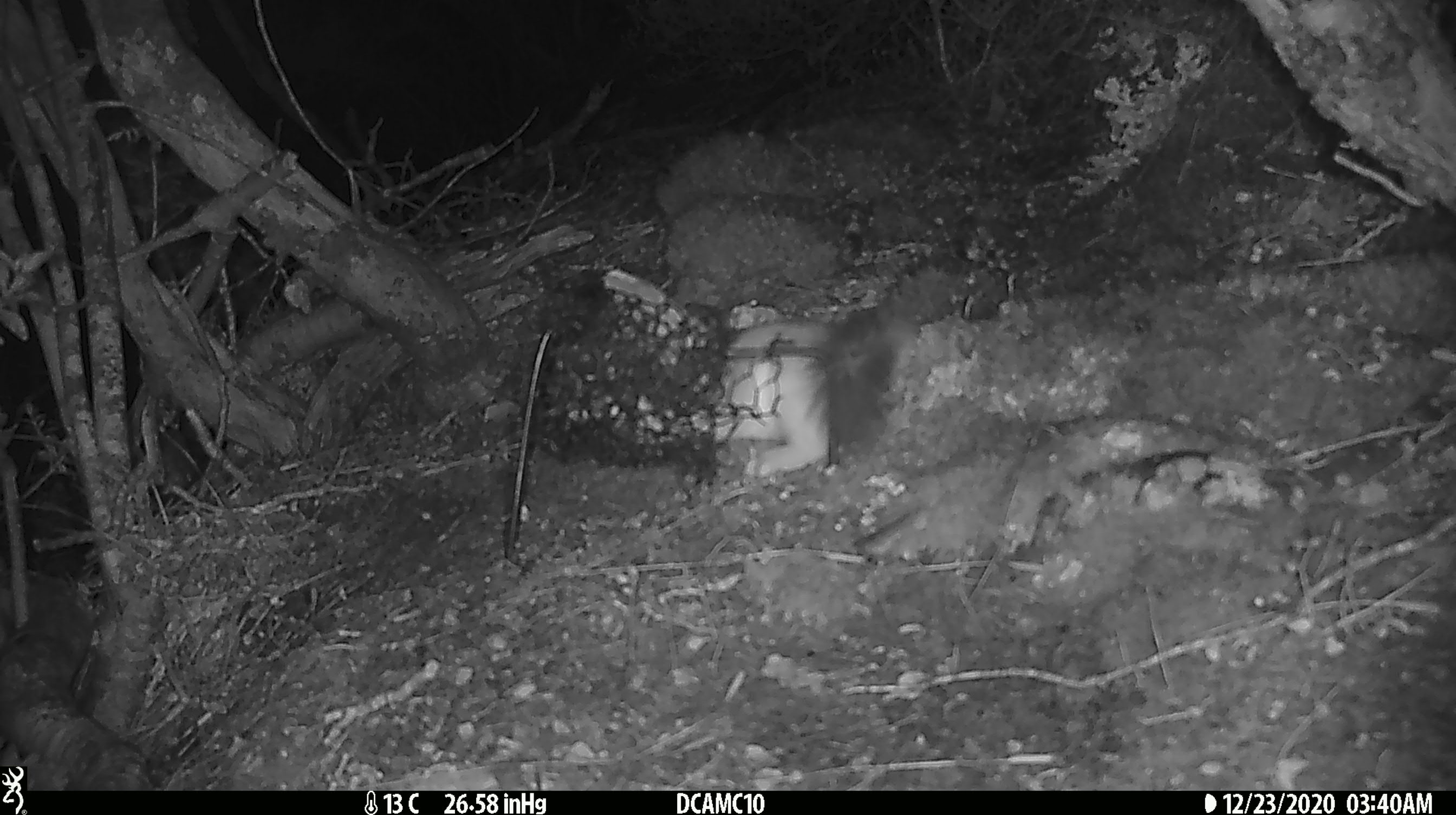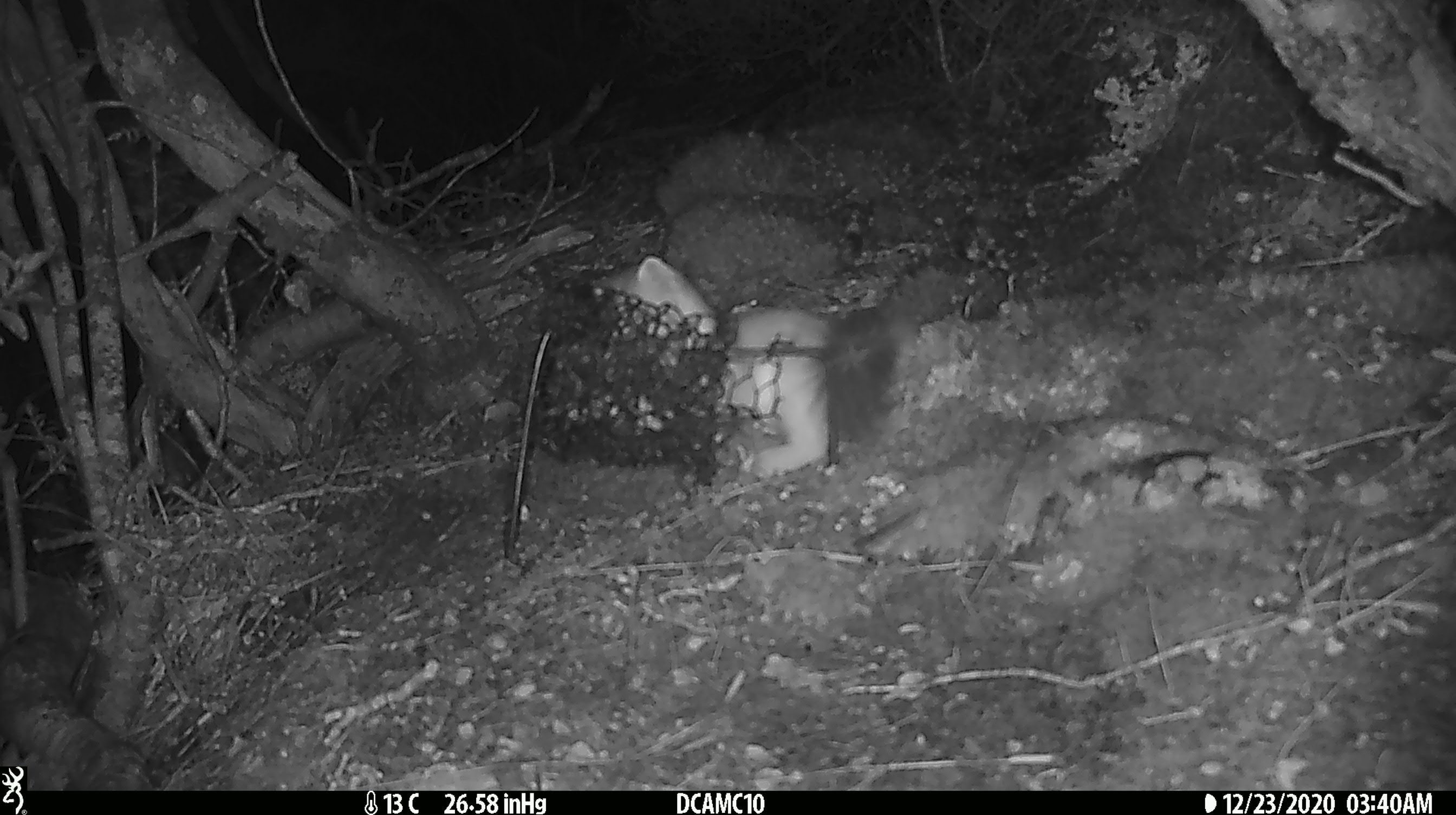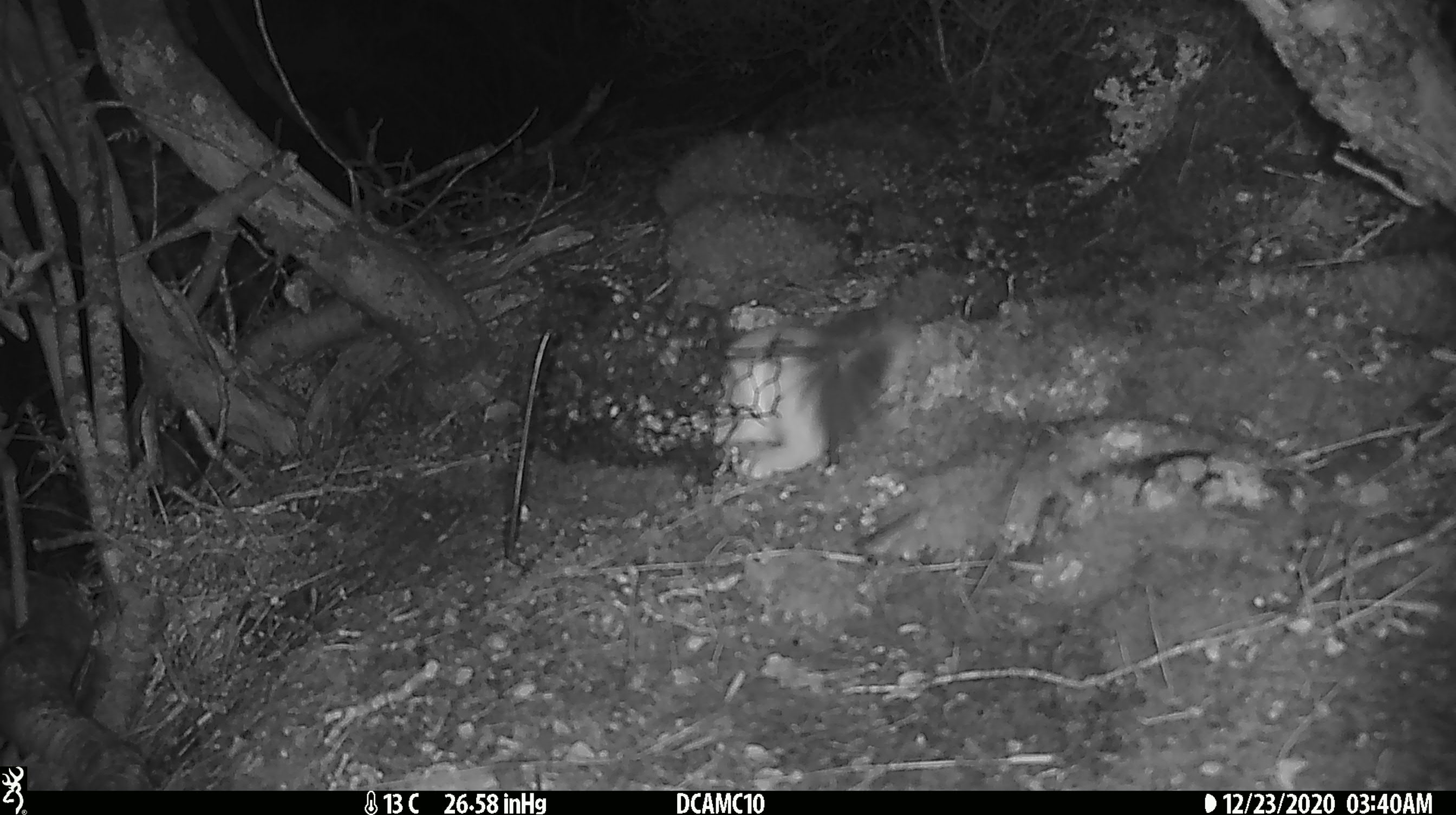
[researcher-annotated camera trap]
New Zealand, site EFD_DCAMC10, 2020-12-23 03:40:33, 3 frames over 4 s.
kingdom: Animalia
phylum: Chordata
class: Mammalia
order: Carnivora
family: Mustelidae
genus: Mustela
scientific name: Mustela erminea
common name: stoat